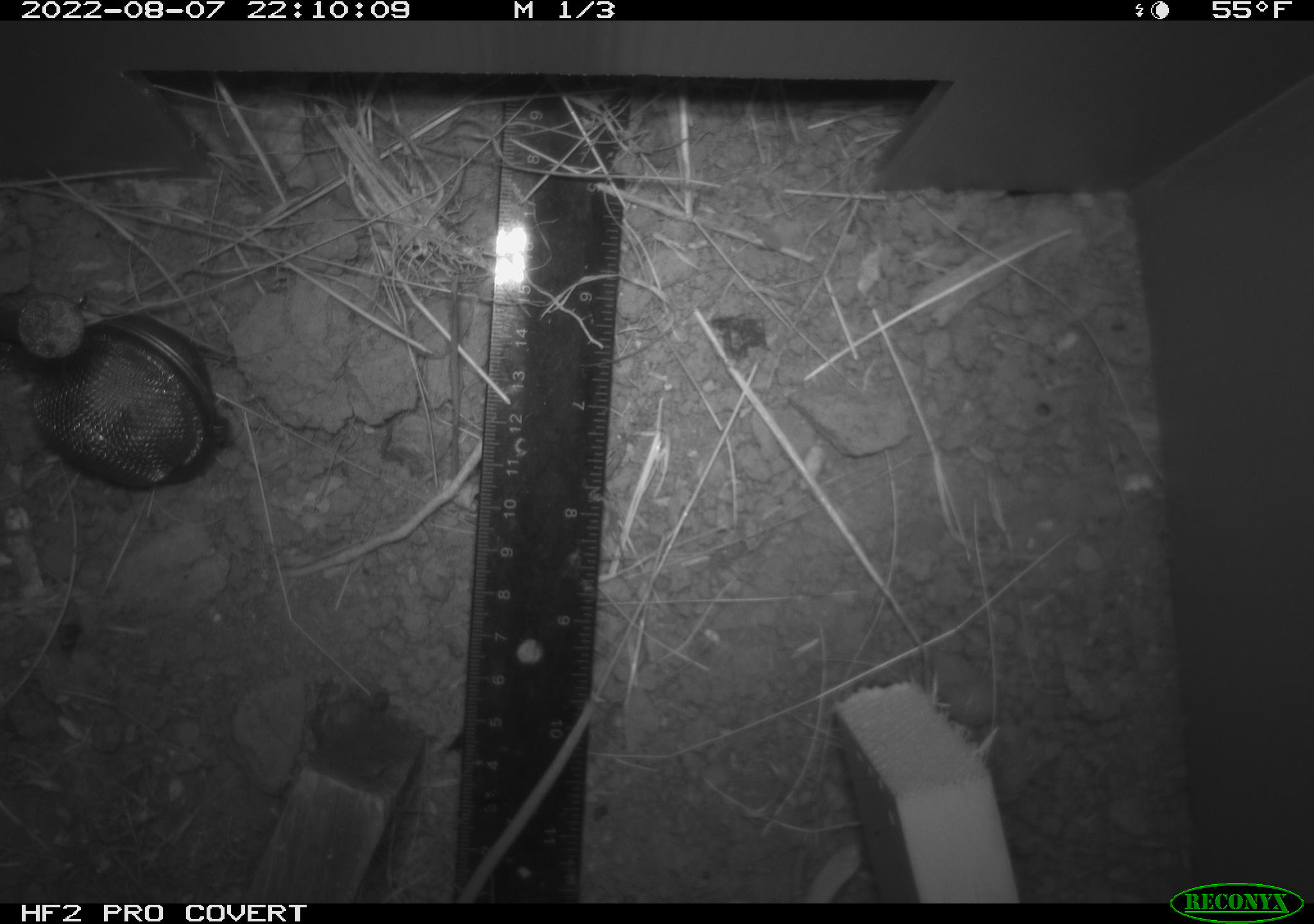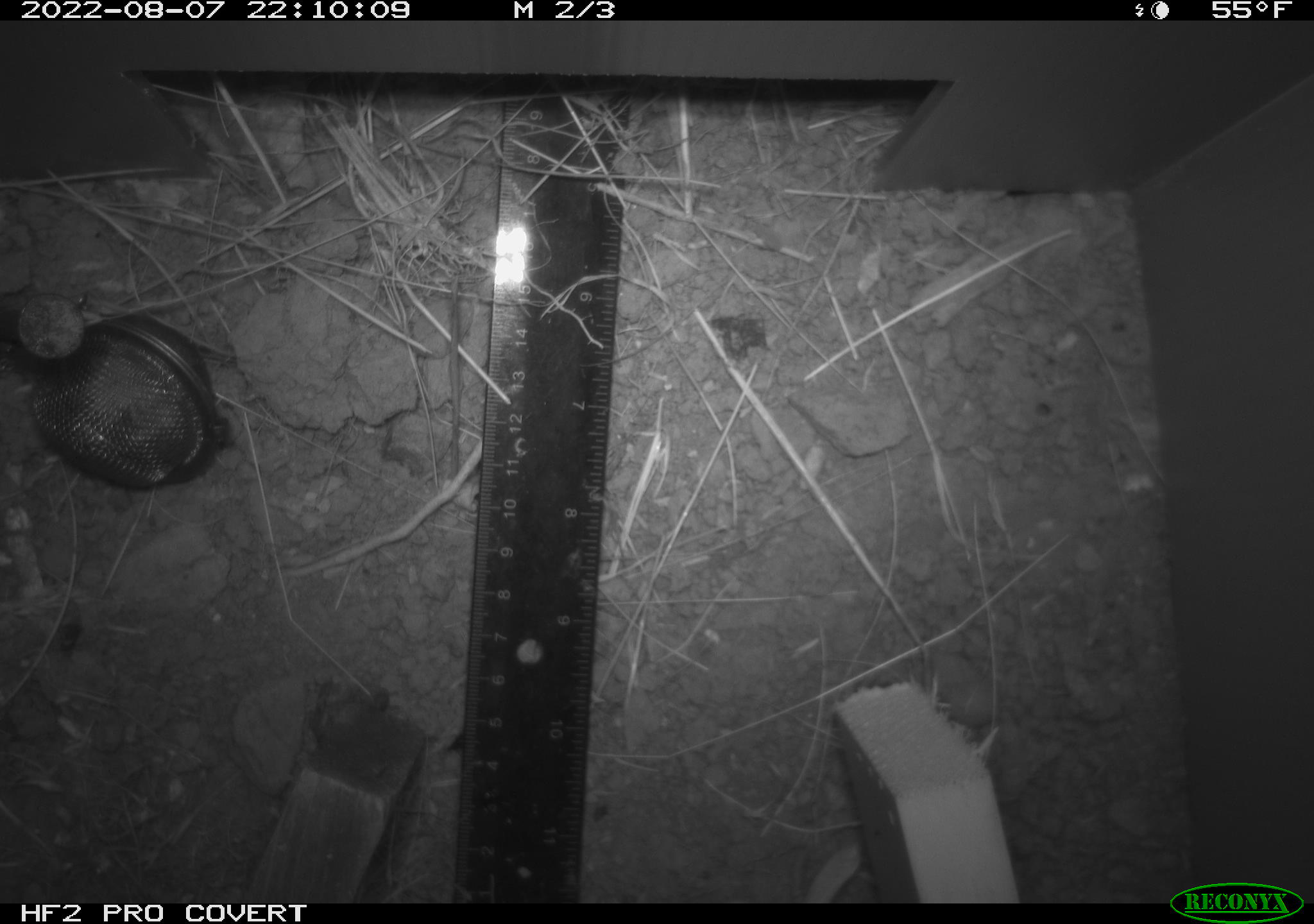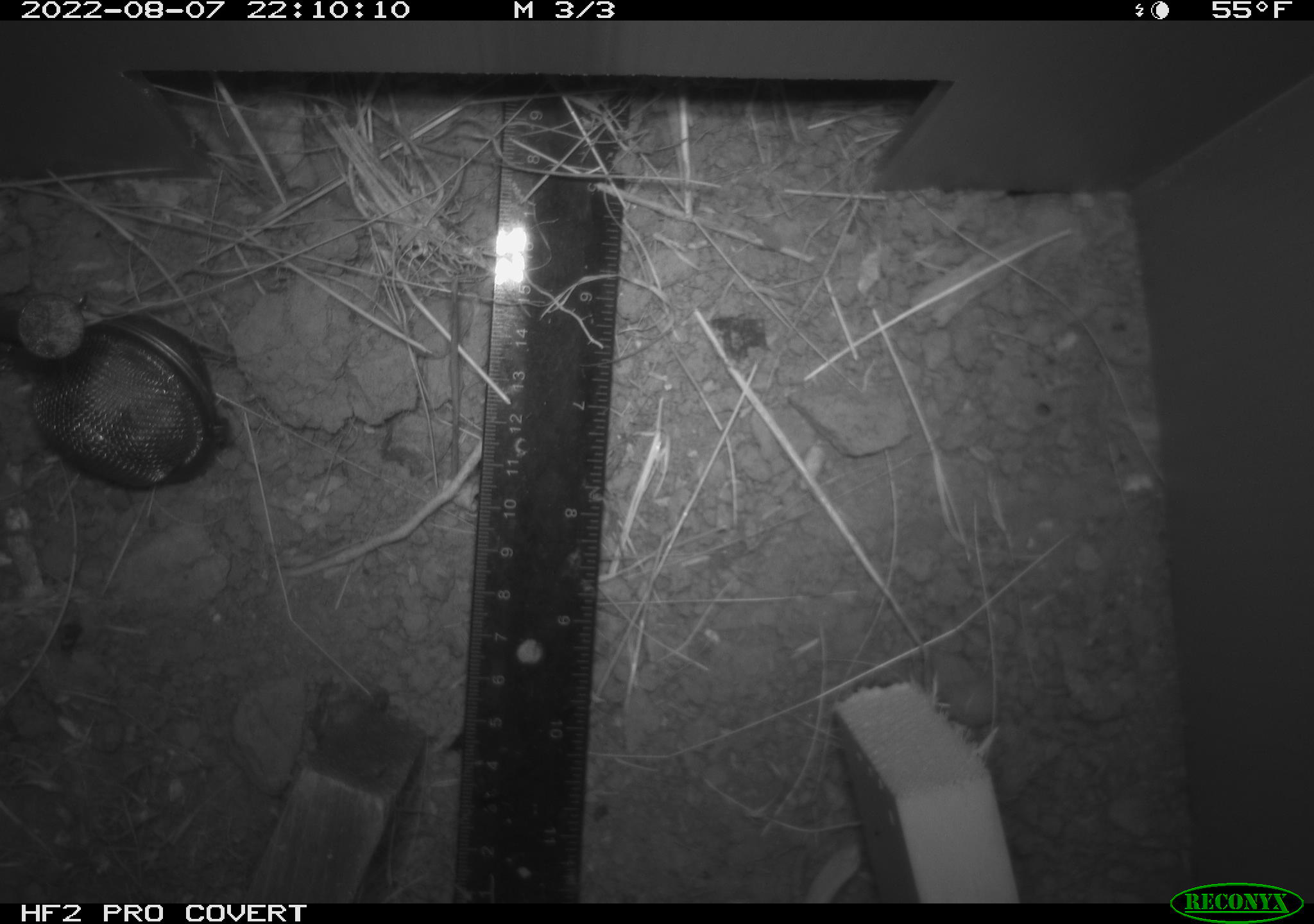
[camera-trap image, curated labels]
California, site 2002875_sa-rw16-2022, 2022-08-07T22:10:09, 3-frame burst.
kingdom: Animalia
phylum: Chordata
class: Mammalia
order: Rodentia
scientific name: Rodentia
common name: mouse species